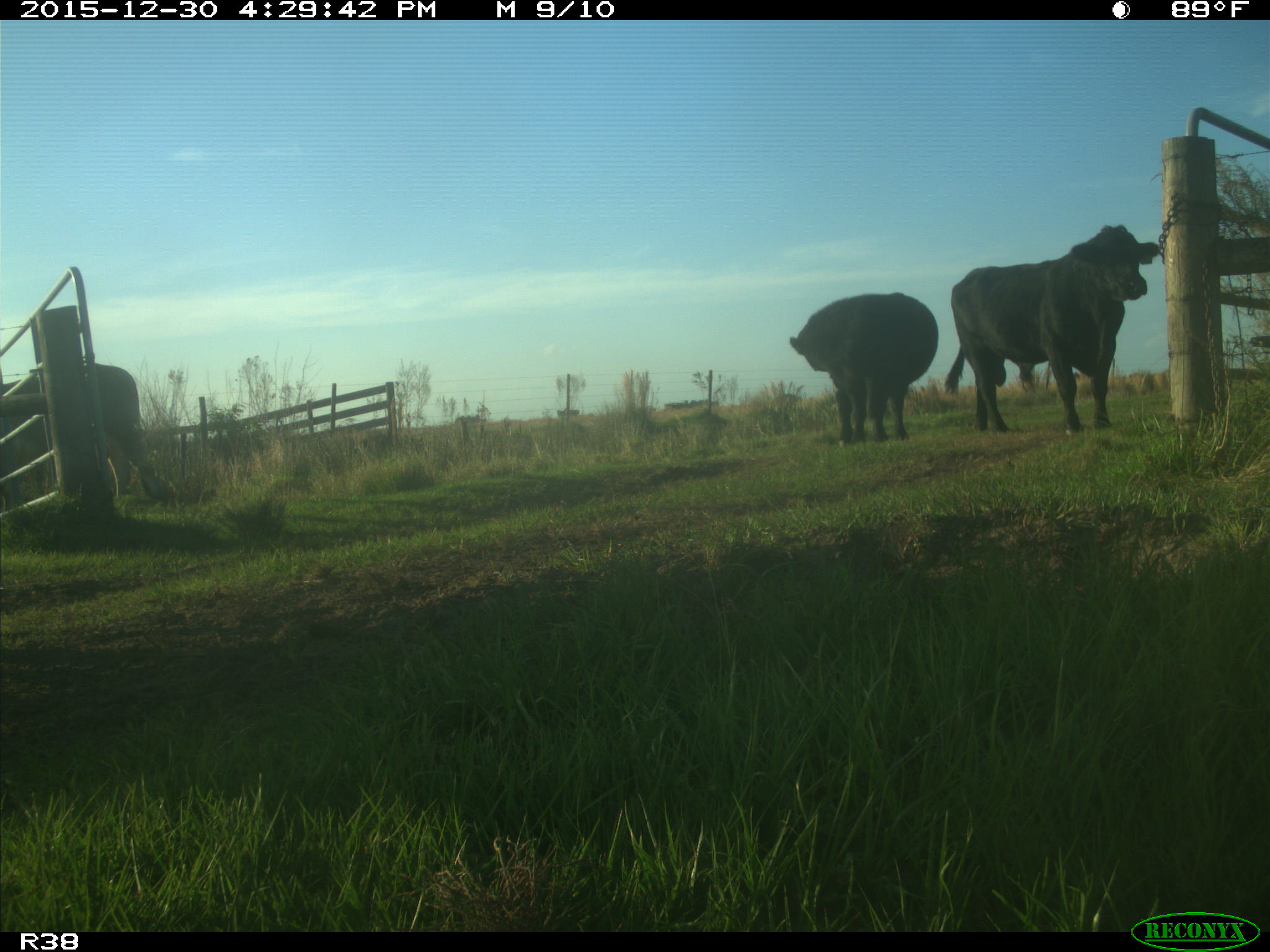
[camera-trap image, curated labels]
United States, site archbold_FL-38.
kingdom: Animalia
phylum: Chordata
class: Mammalia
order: Artiodactyla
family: Bovidae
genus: Bos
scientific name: Bos taurus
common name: domestic cow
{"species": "Bos taurus (domestic cow)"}